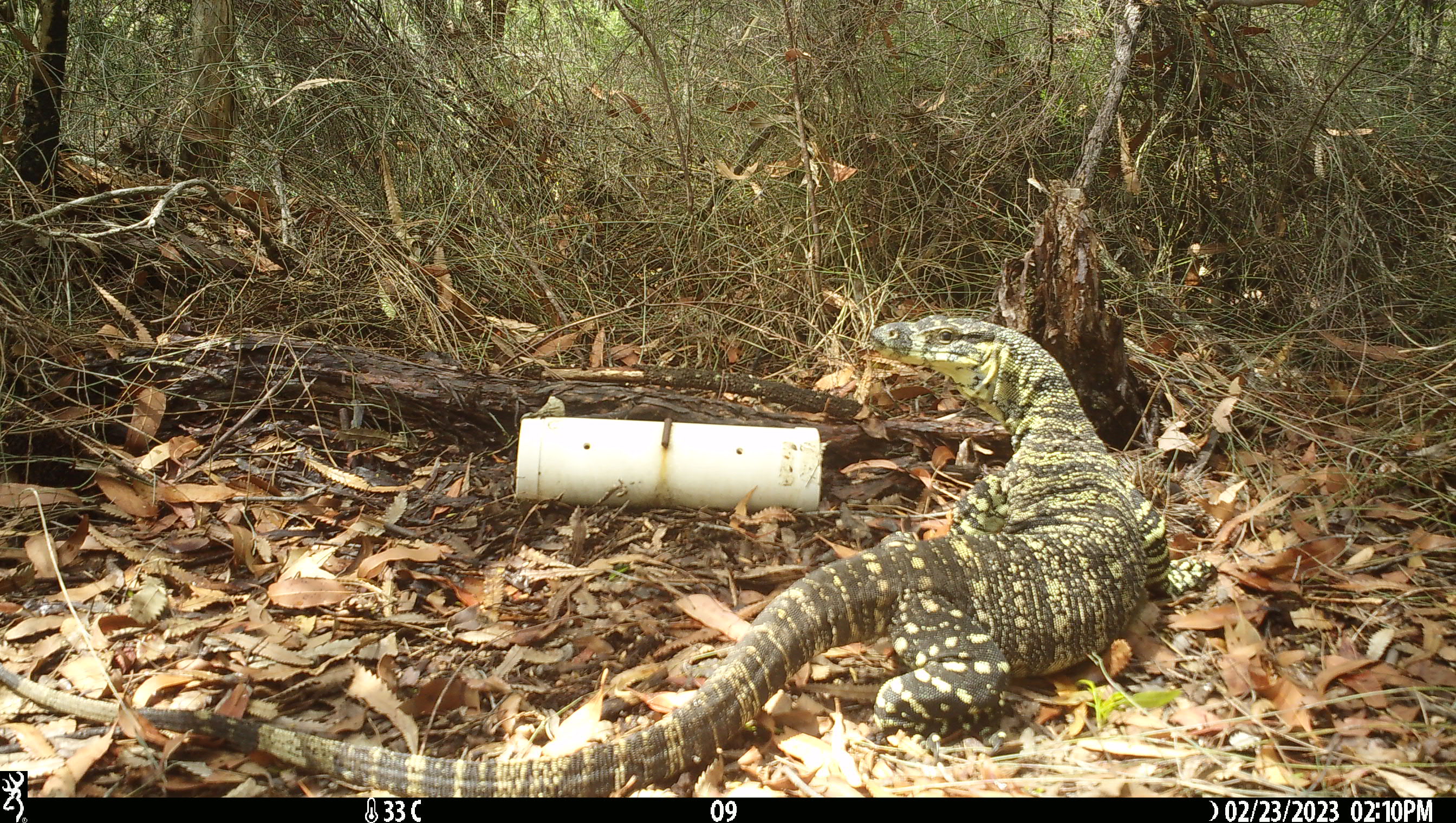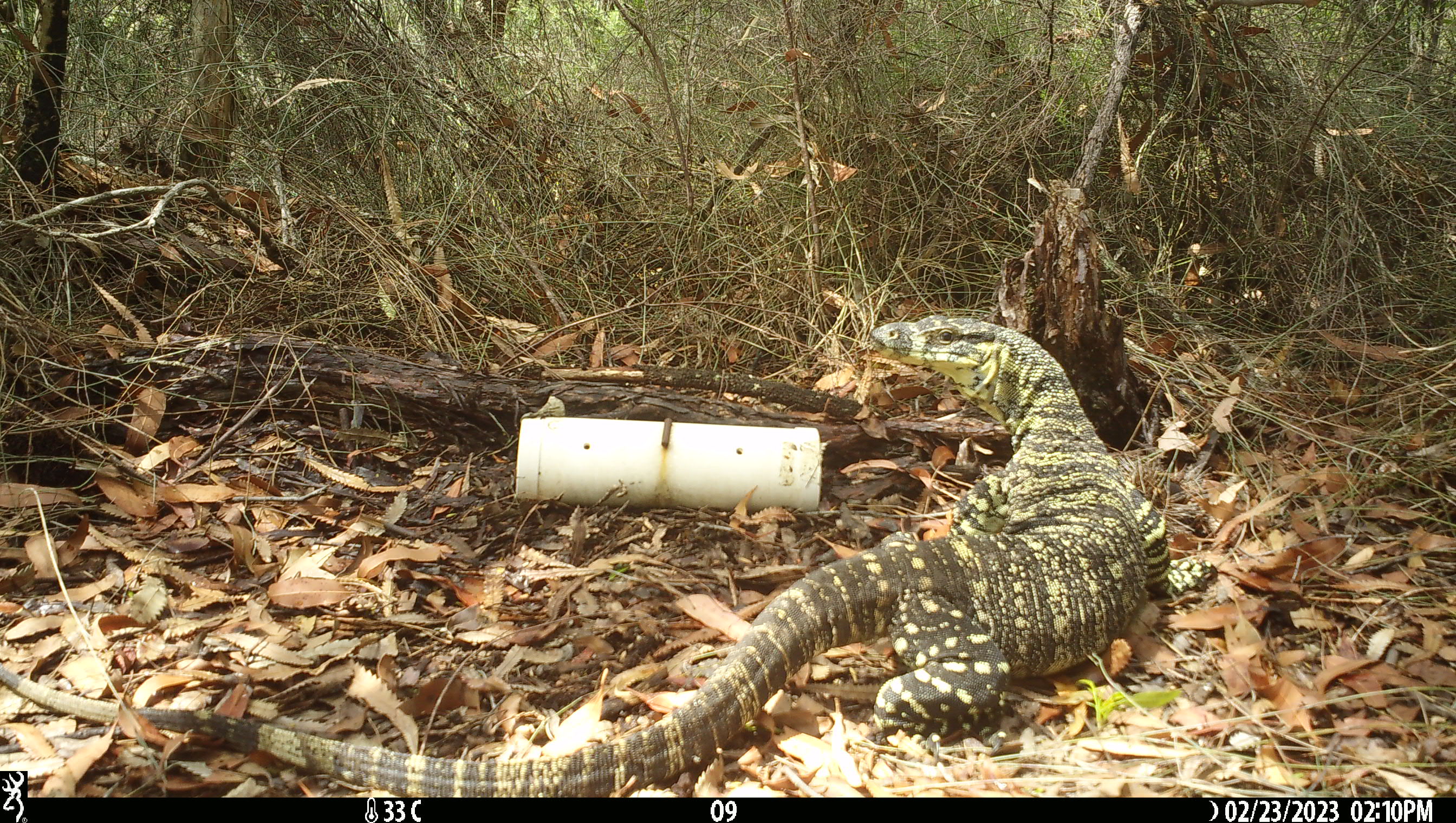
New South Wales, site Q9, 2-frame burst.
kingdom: Animalia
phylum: Chordata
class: Reptilia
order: Squamata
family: Varanidae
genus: Varanus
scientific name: Varanus varius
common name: lace monitor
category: goanna